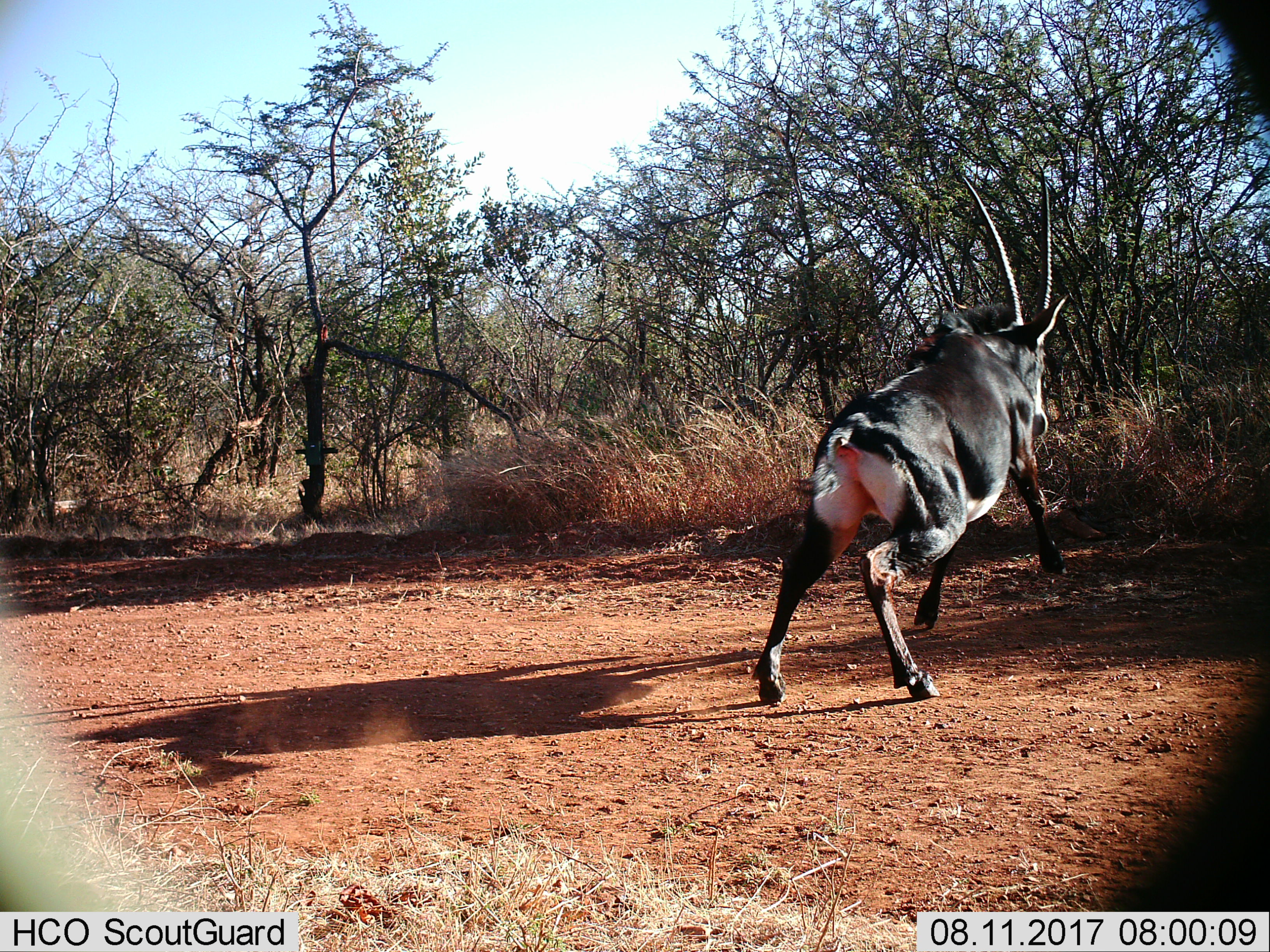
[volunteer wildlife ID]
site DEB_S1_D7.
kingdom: Animalia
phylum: Chordata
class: Mammalia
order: Artiodactyla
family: Bovidae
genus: Hippotragus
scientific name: Hippotragus niger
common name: sable antelope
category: sable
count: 1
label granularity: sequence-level